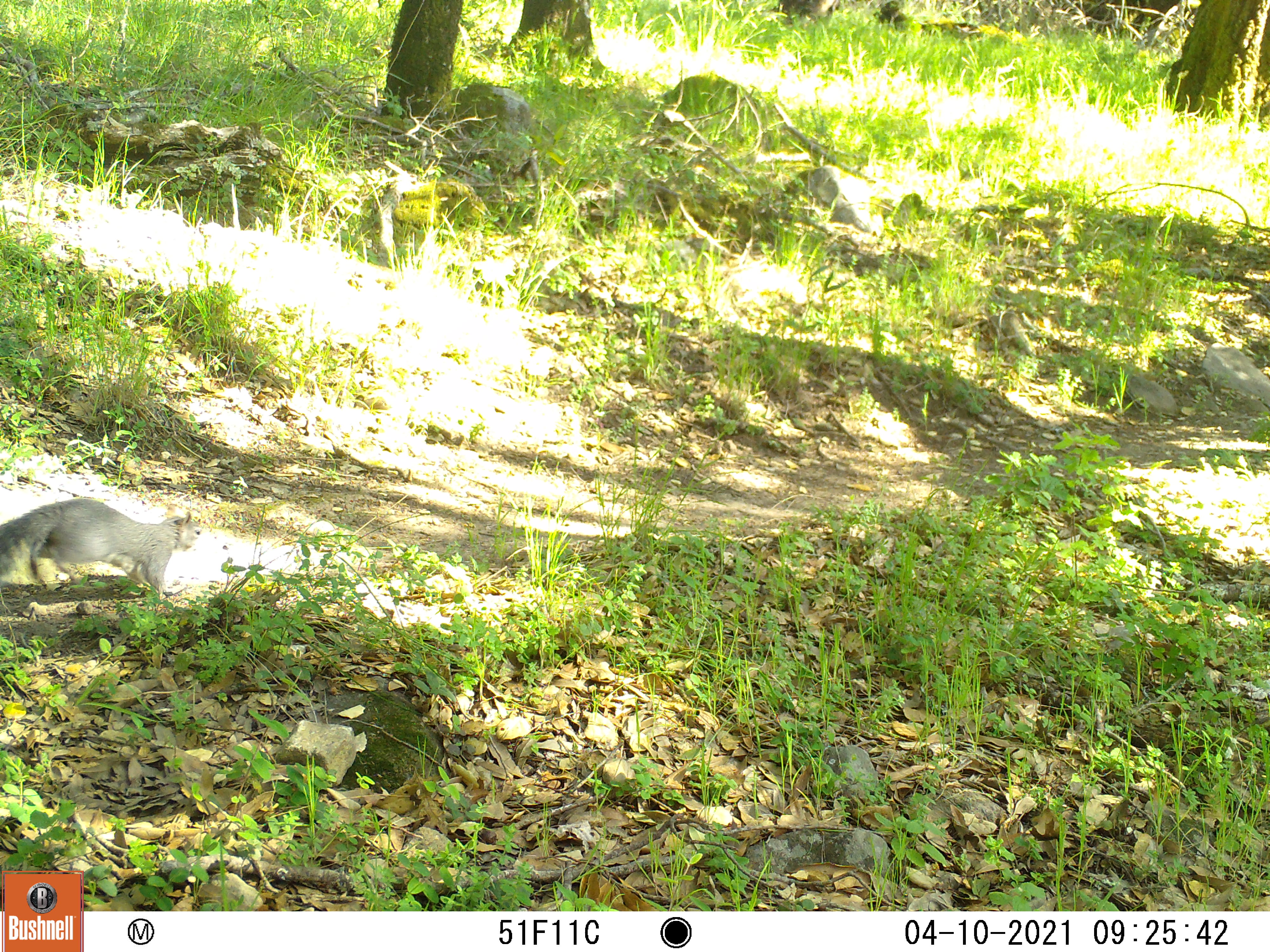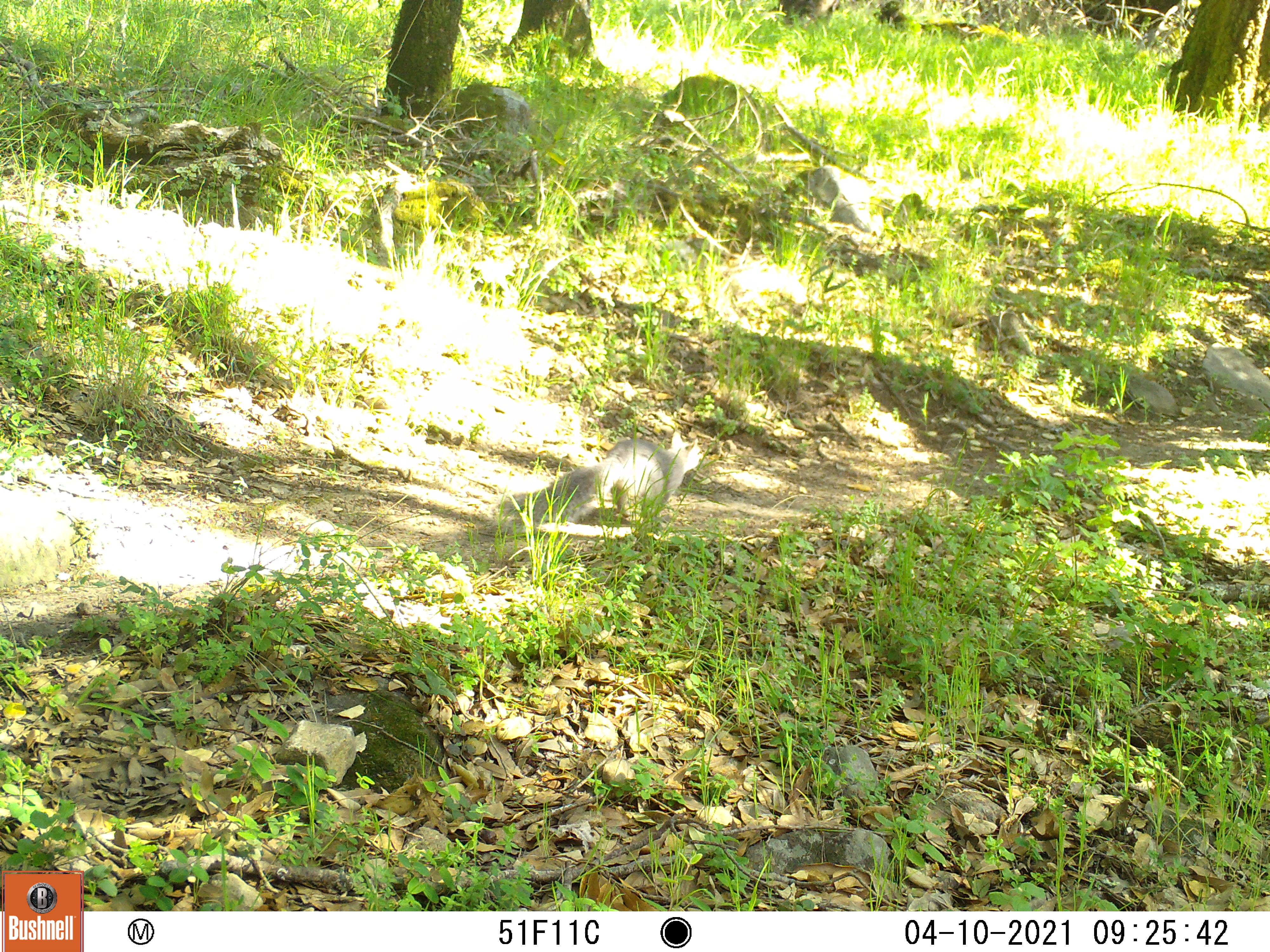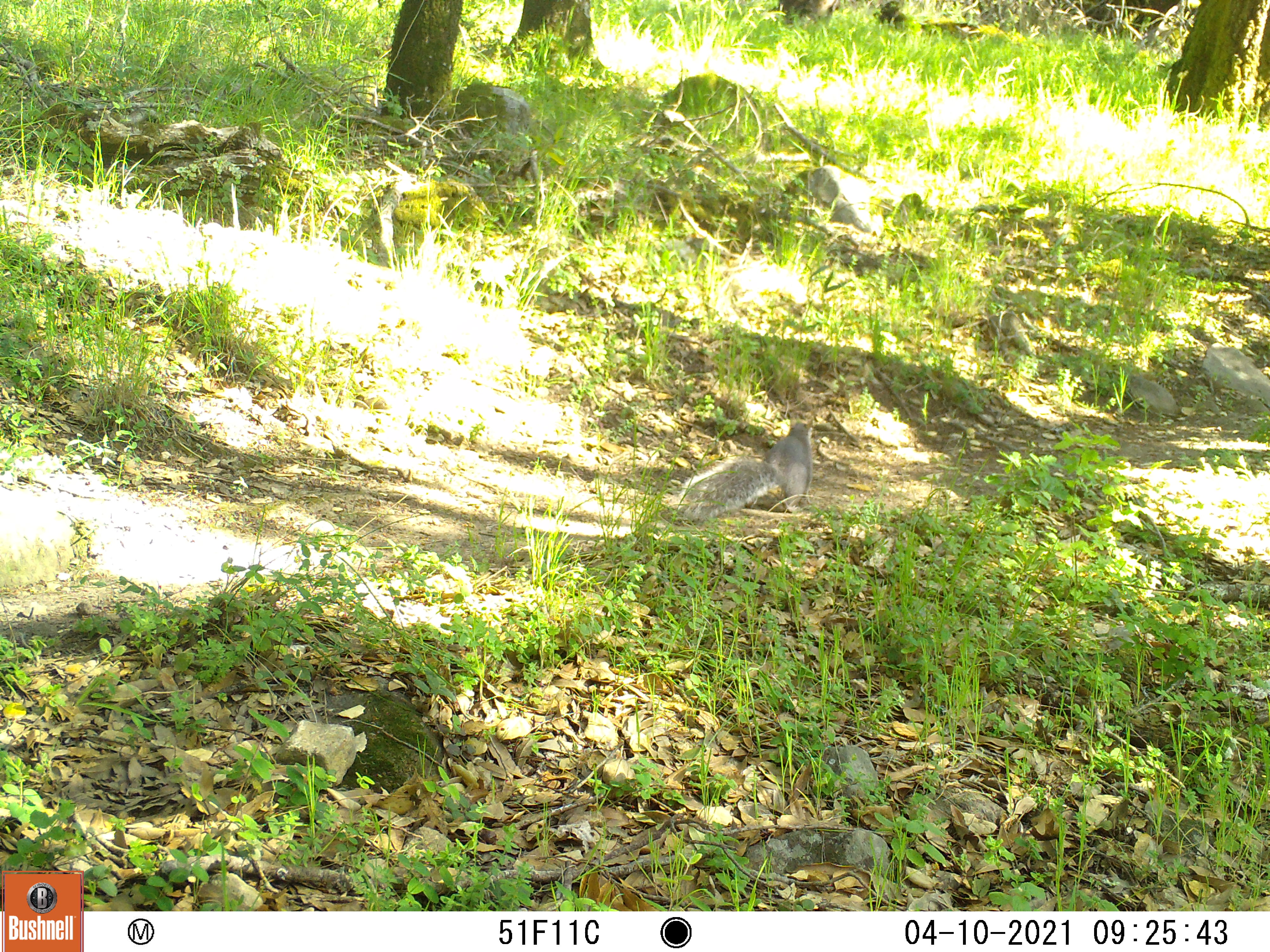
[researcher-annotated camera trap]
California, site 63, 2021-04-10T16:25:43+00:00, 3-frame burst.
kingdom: Animalia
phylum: Chordata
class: Mammalia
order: Rodentia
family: Sciuridae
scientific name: Sciuridae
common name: squirrel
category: unknown squirrel